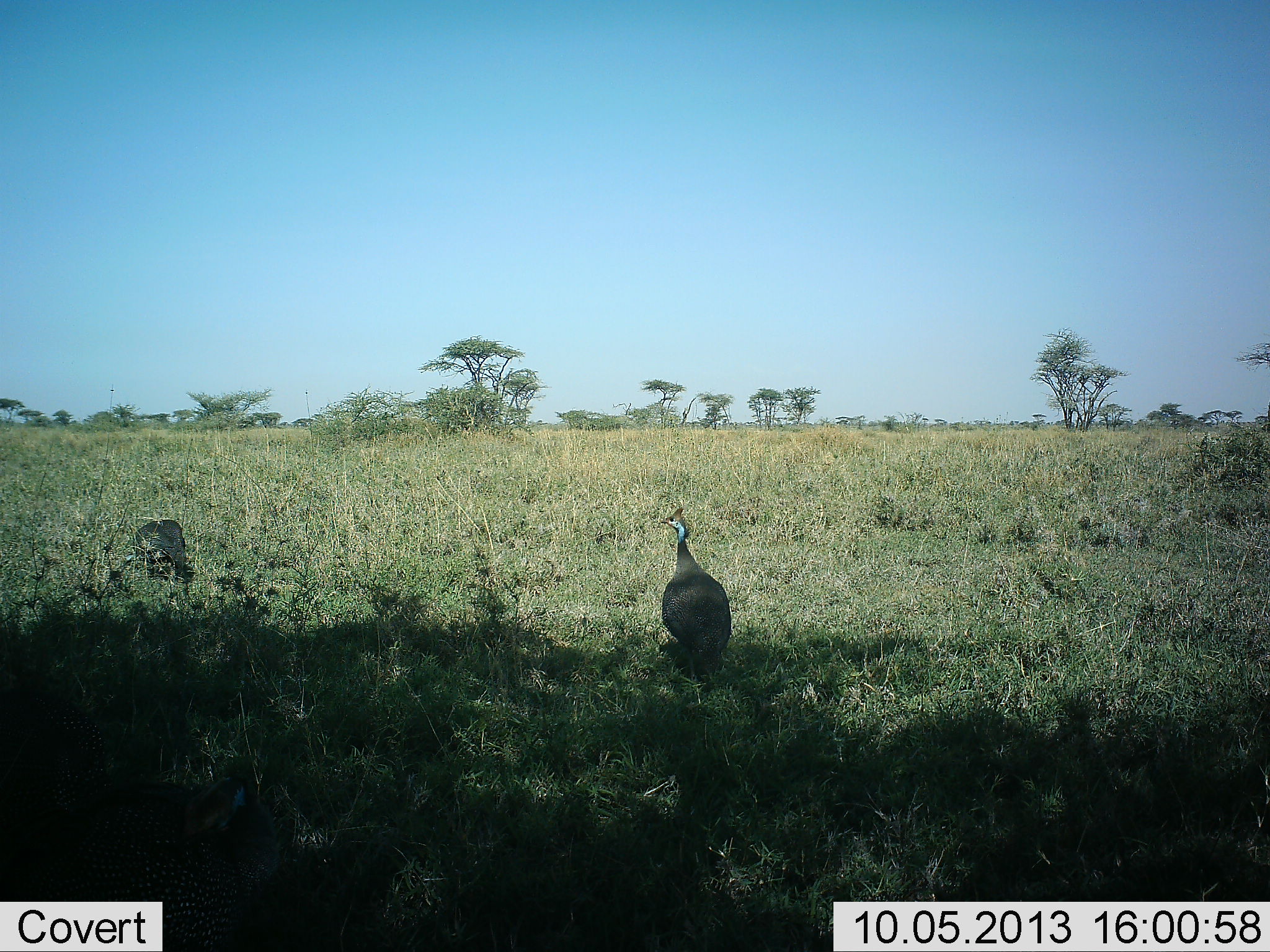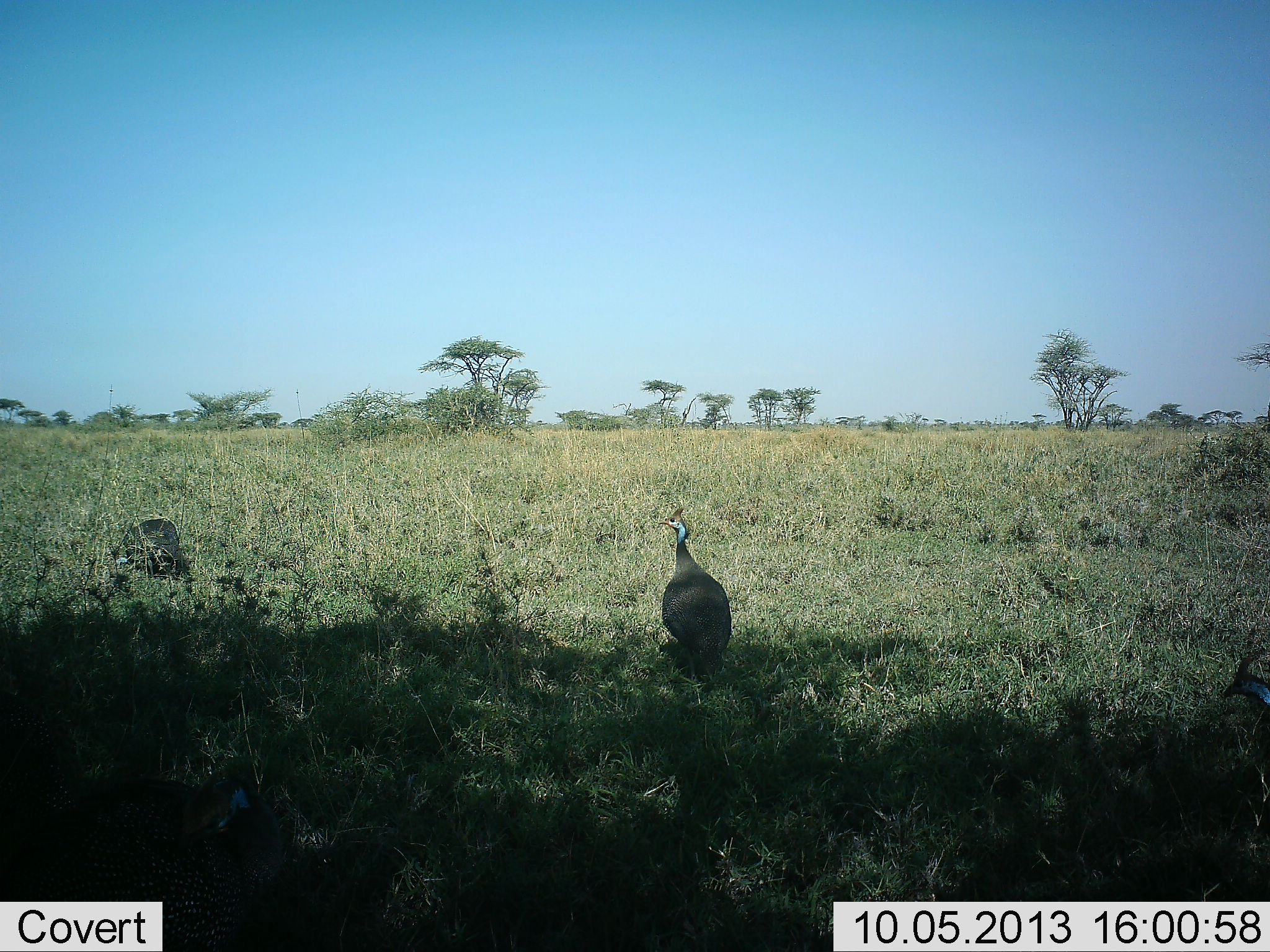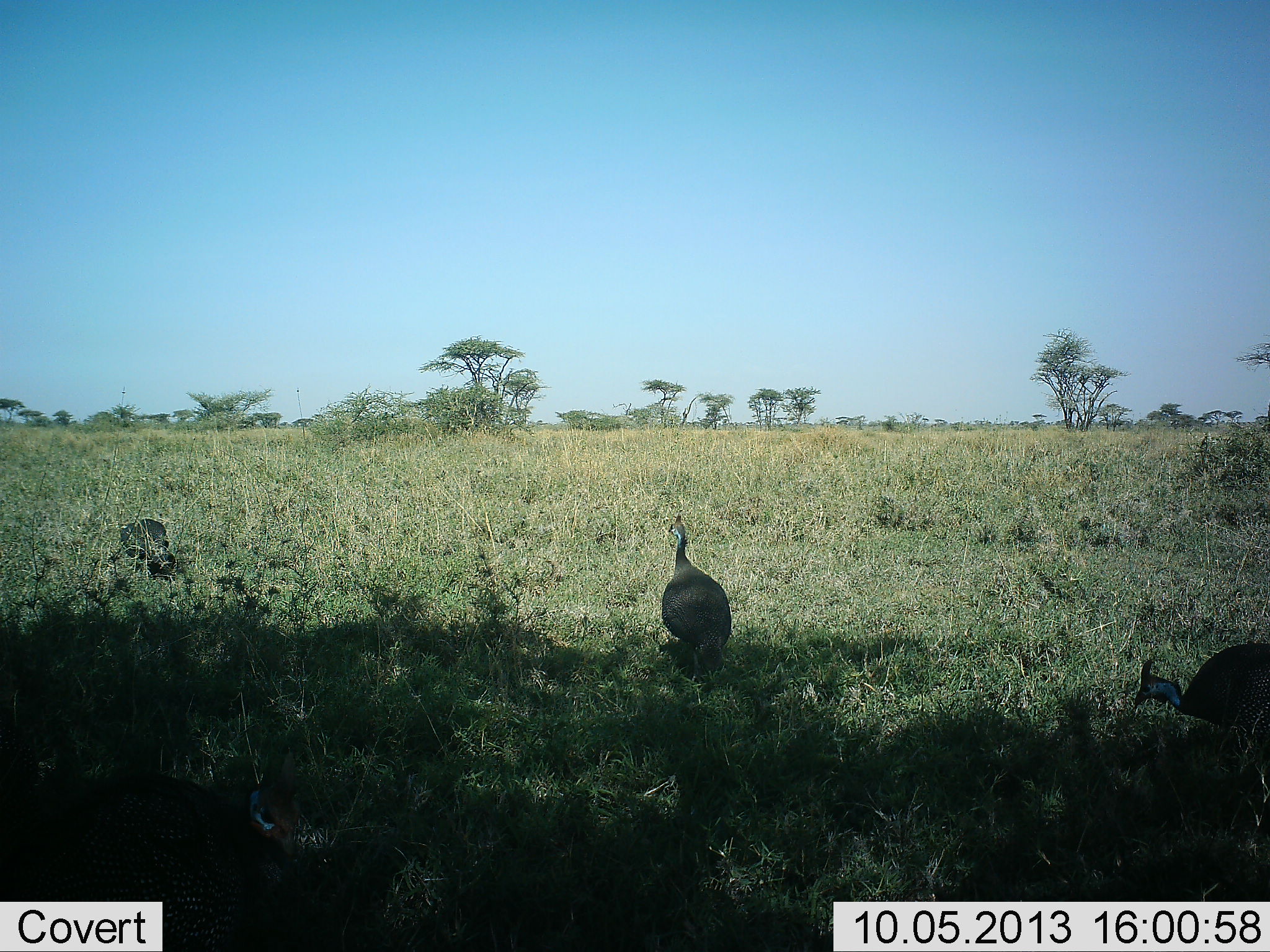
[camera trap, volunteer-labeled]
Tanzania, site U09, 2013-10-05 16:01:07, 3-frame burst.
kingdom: Animalia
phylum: Chordata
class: Aves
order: Galliformes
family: Numididae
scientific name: Numididae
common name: guinea fowl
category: guineafowl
Guineafowl (guinea fowl) (Numididae), count 3. Behavior (volunteer vote fractions): standing 55%, resting 0%, moving 70%, interacting 5%. Young present (vote fraction): 0%. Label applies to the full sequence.